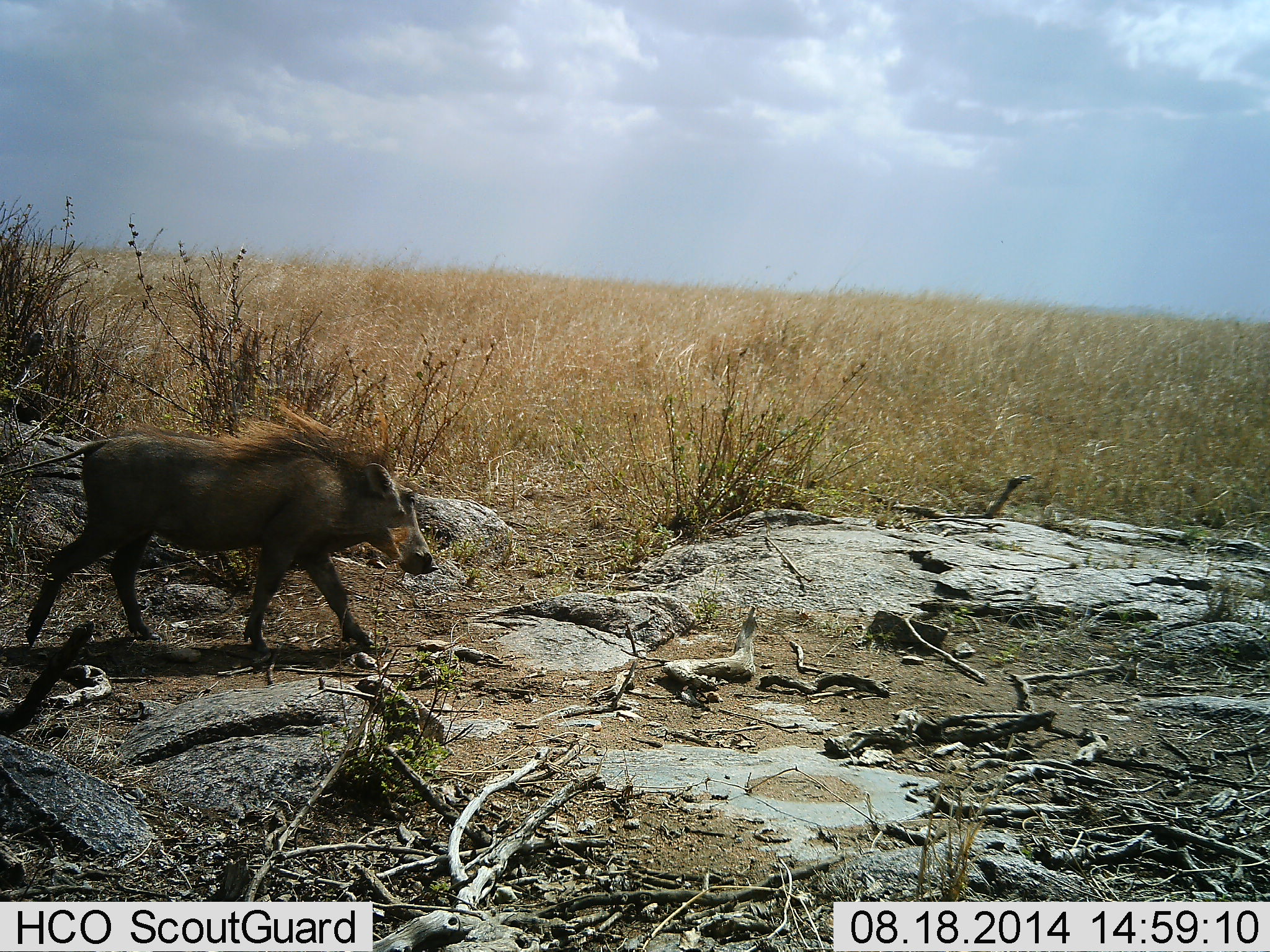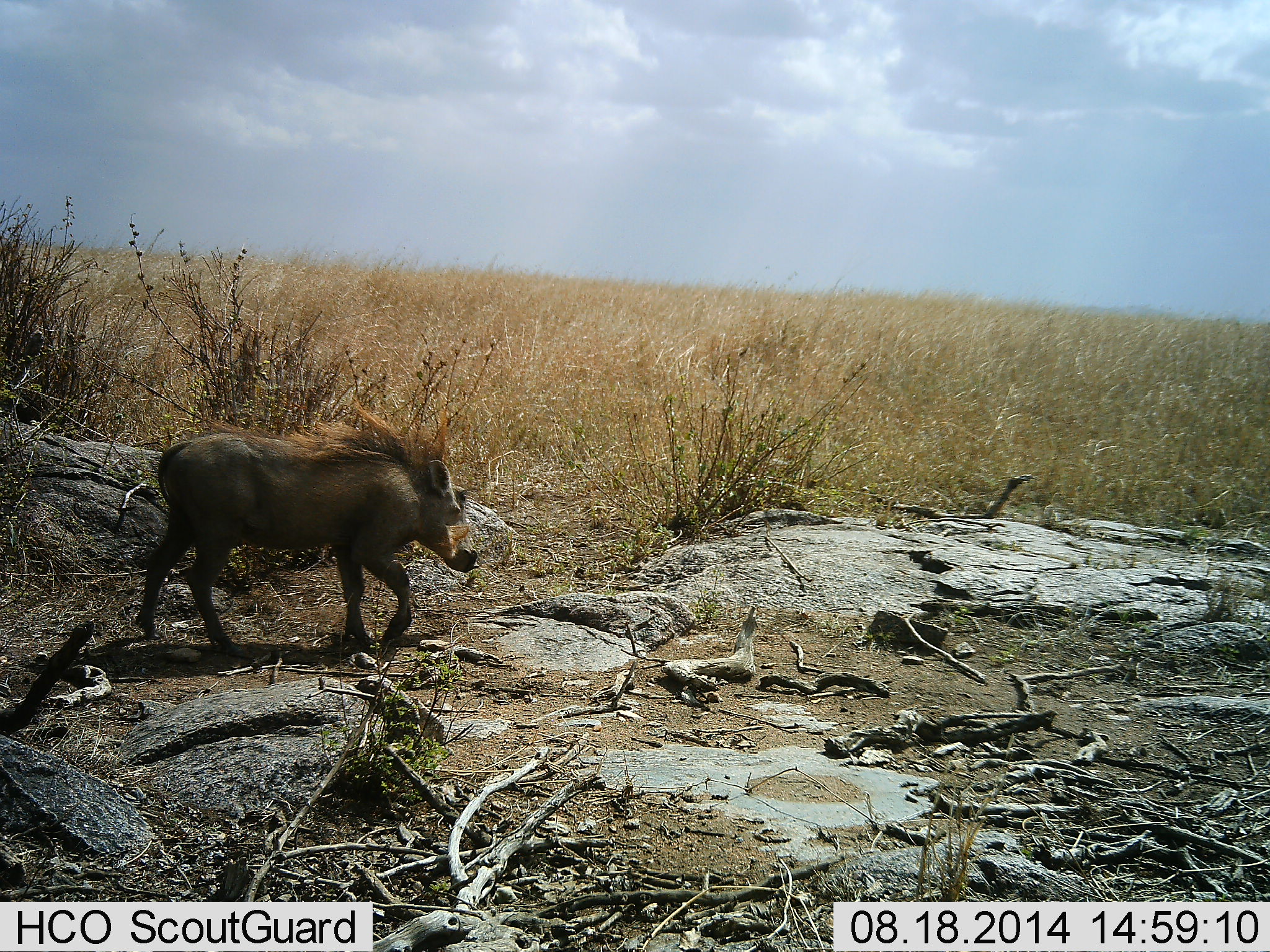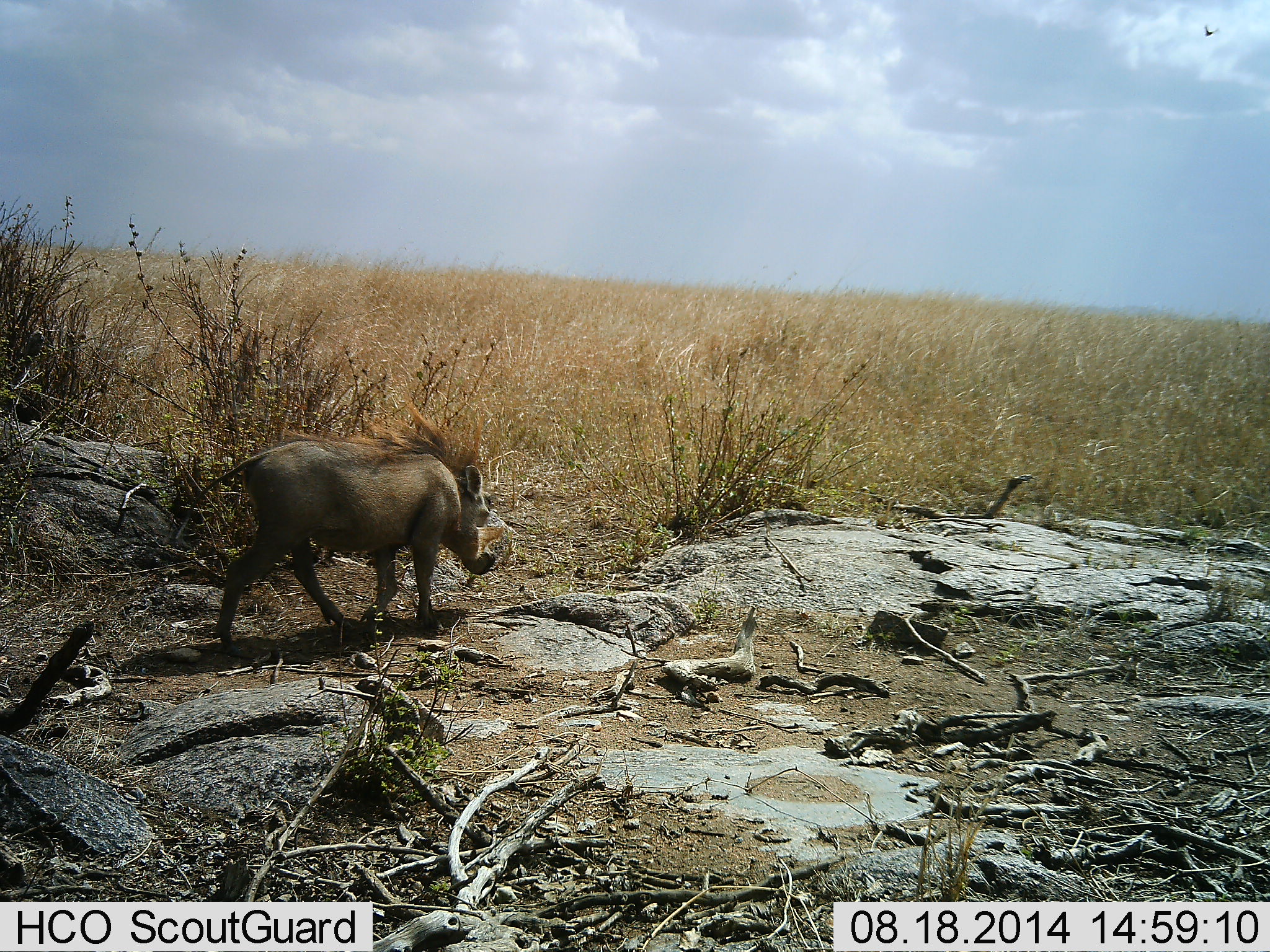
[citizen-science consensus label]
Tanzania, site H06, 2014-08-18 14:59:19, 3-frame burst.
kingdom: Animalia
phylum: Chordata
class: Mammalia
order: Artiodactyla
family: Suidae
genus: Phacochoerus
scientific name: Phacochoerus africanus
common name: warthog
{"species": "warthog (Phacochoerus africanus)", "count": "1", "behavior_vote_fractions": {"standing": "20%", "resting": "0%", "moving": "100%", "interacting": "0%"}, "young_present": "0%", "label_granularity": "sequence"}